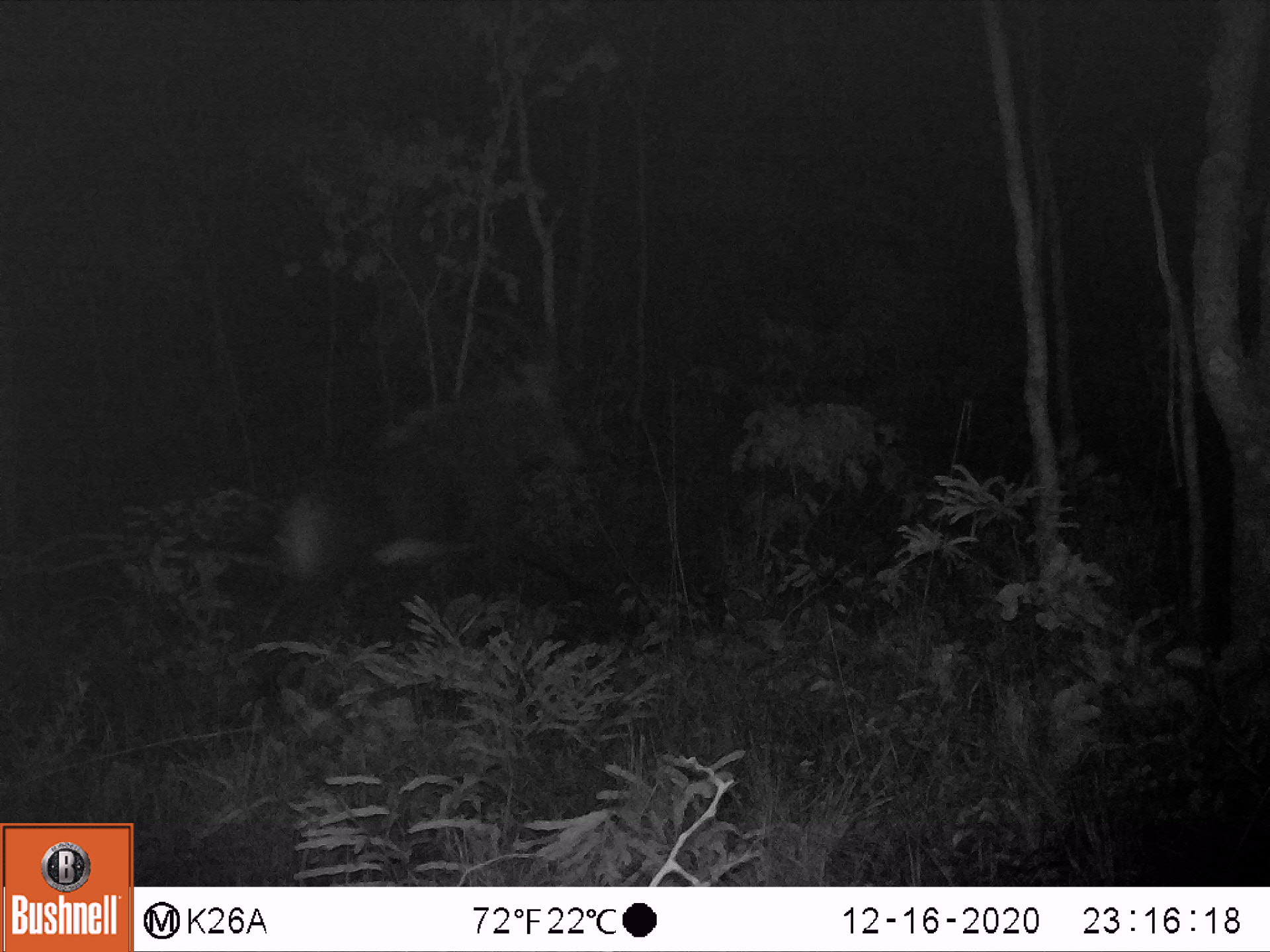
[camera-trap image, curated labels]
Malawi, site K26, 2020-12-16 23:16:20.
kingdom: Animalia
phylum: Chordata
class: Mammalia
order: Artiodactyla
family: Bovidae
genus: Hippotragus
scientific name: Hippotragus niger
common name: sable antelope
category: sable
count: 1